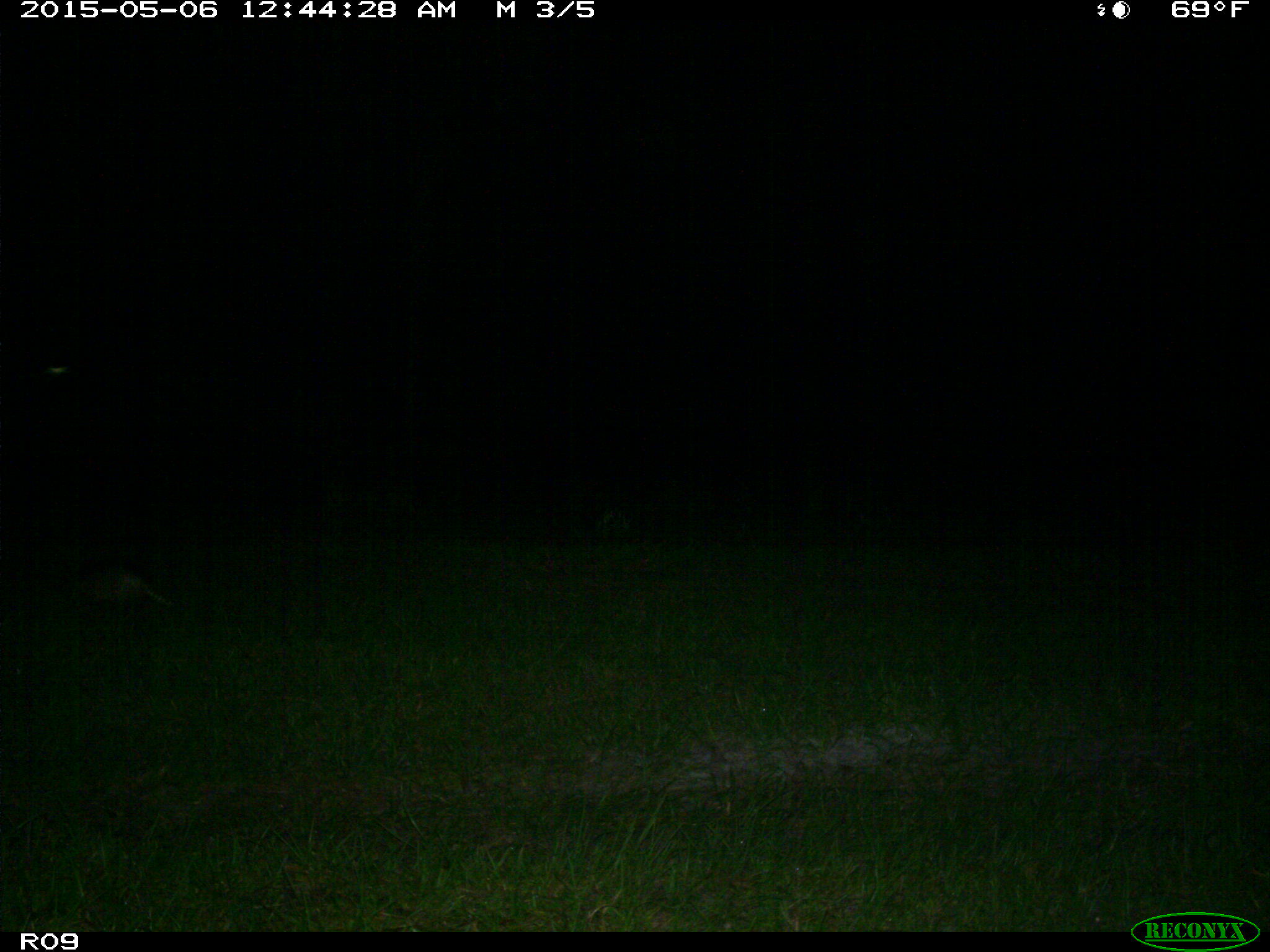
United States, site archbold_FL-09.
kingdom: Animalia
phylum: Chordata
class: Mammalia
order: Didelphimorphia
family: Didelphidae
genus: Didelphis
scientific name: Didelphis virginiana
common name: virginia opossum